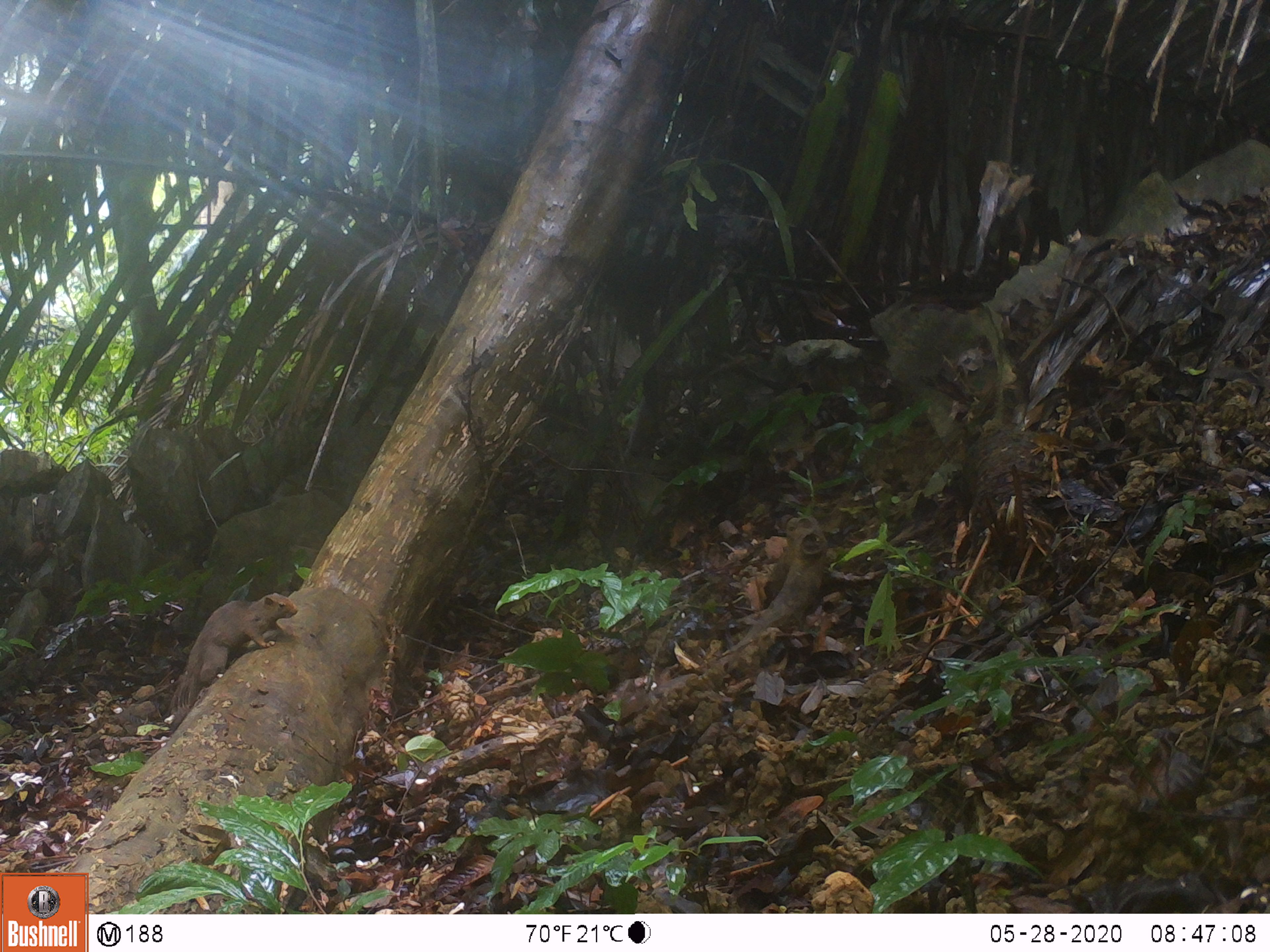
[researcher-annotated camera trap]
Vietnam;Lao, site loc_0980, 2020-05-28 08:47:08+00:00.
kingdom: Animalia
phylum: Chordata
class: Mammalia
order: Rodentia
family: Sciuridae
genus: Dremomys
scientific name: Dremomys rufigenis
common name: red-cheeked squirrel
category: red cheeked squirrel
Red cheeked squirrel (red-cheeked squirrel) (Dremomys rufigenis). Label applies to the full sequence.